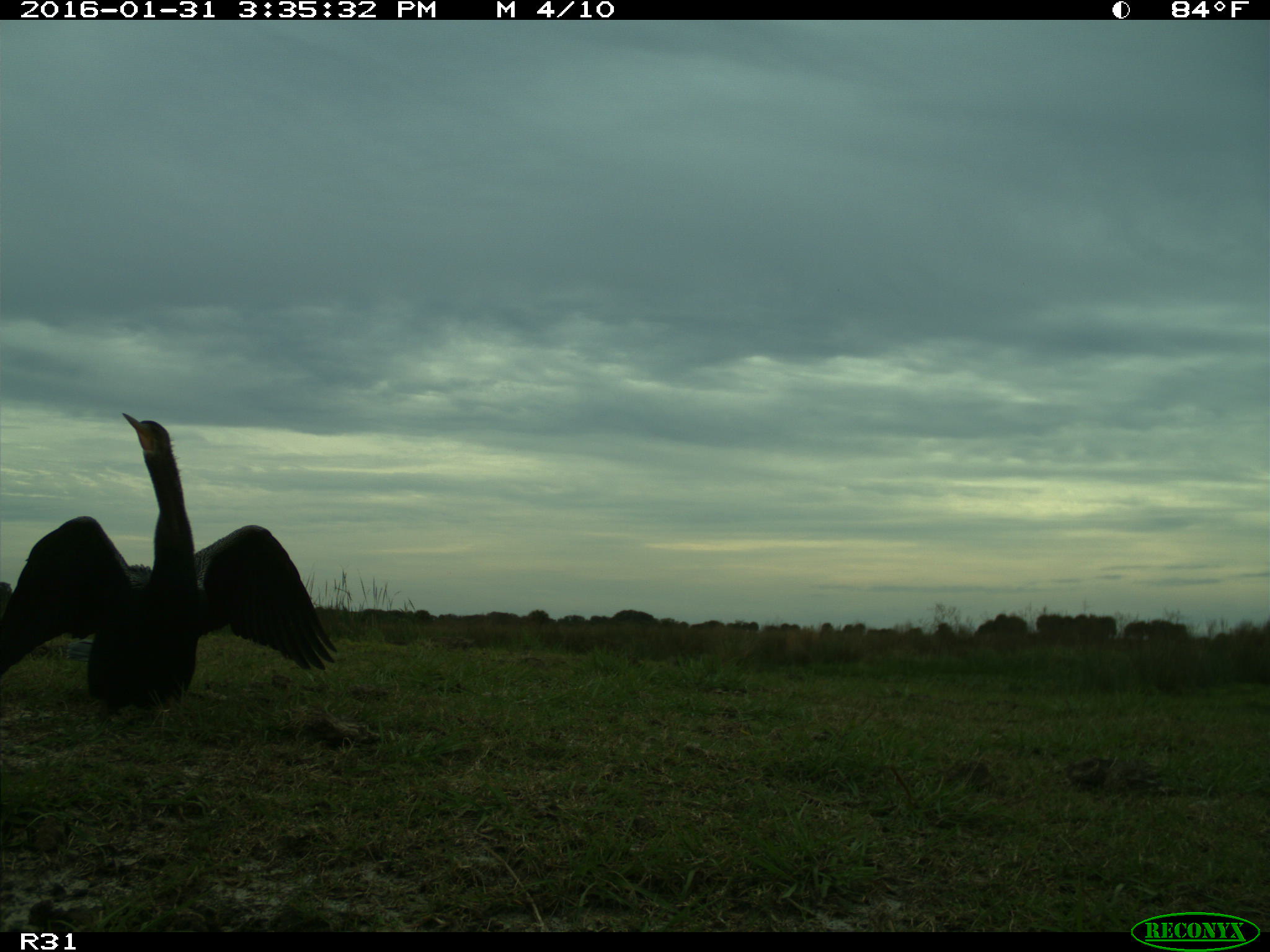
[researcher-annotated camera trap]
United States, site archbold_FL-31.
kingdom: Animalia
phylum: Chordata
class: Aves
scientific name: Aves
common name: birds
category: unidentified bird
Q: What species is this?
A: Unidentified bird (birds) (Aves).